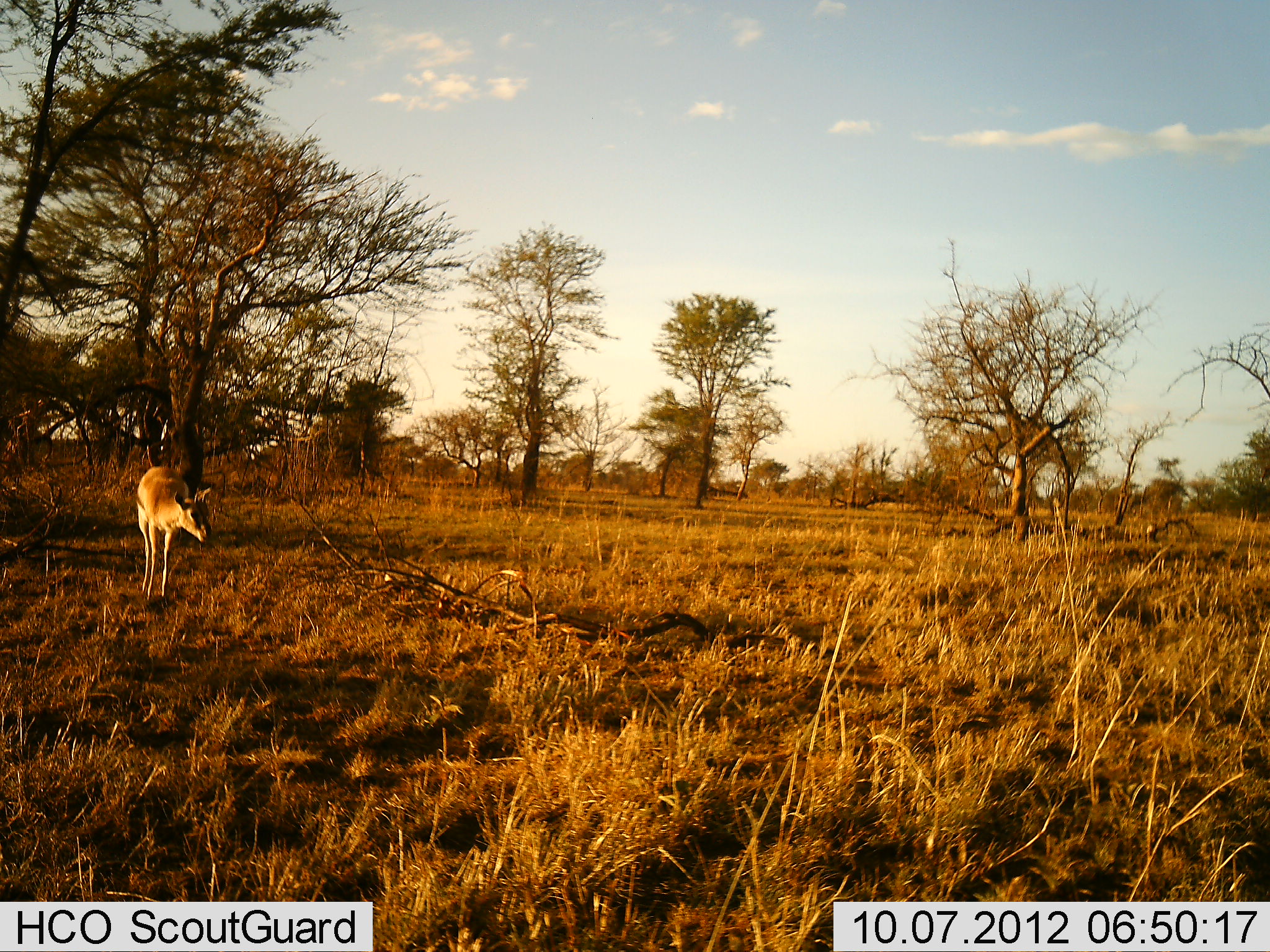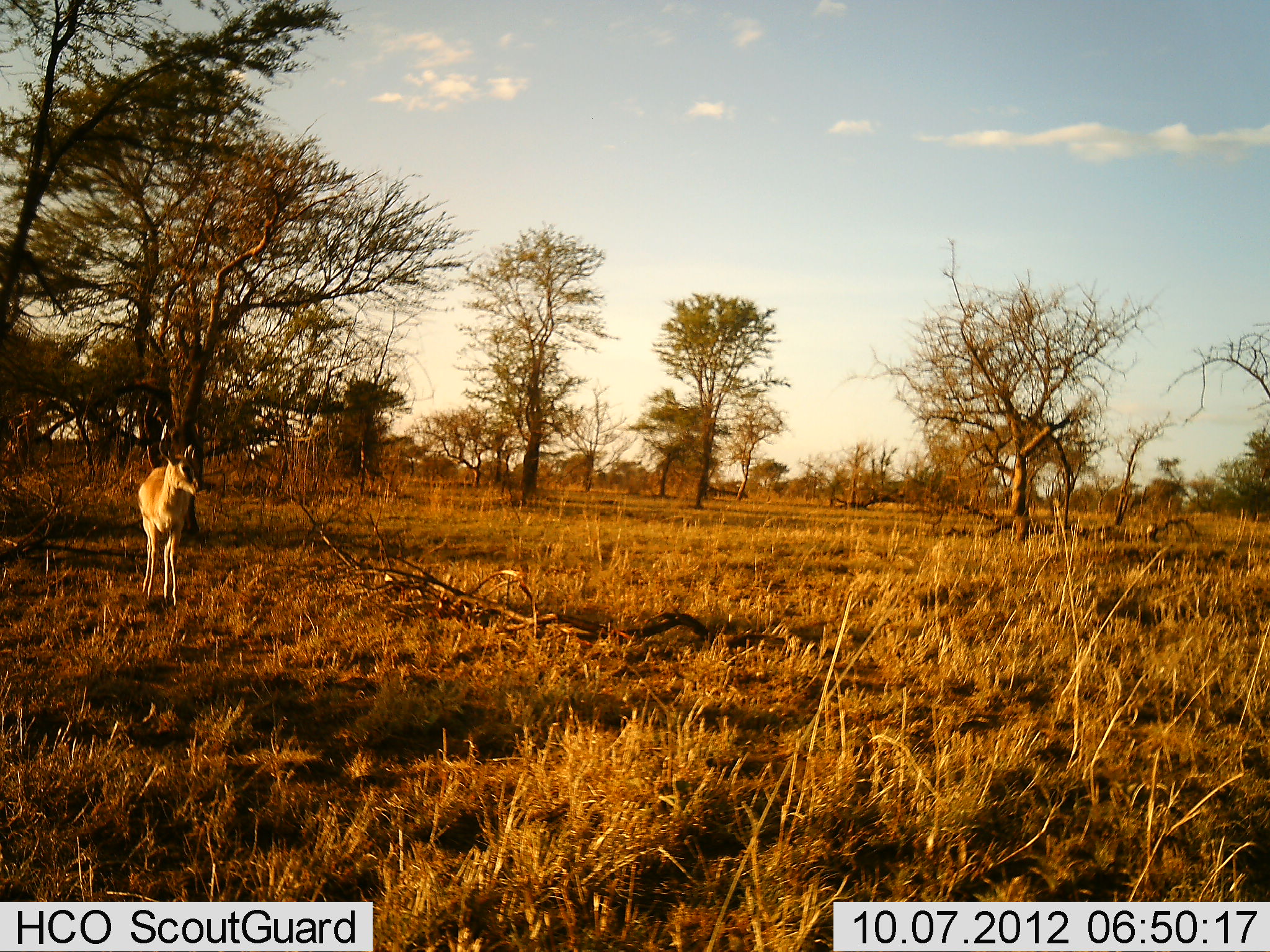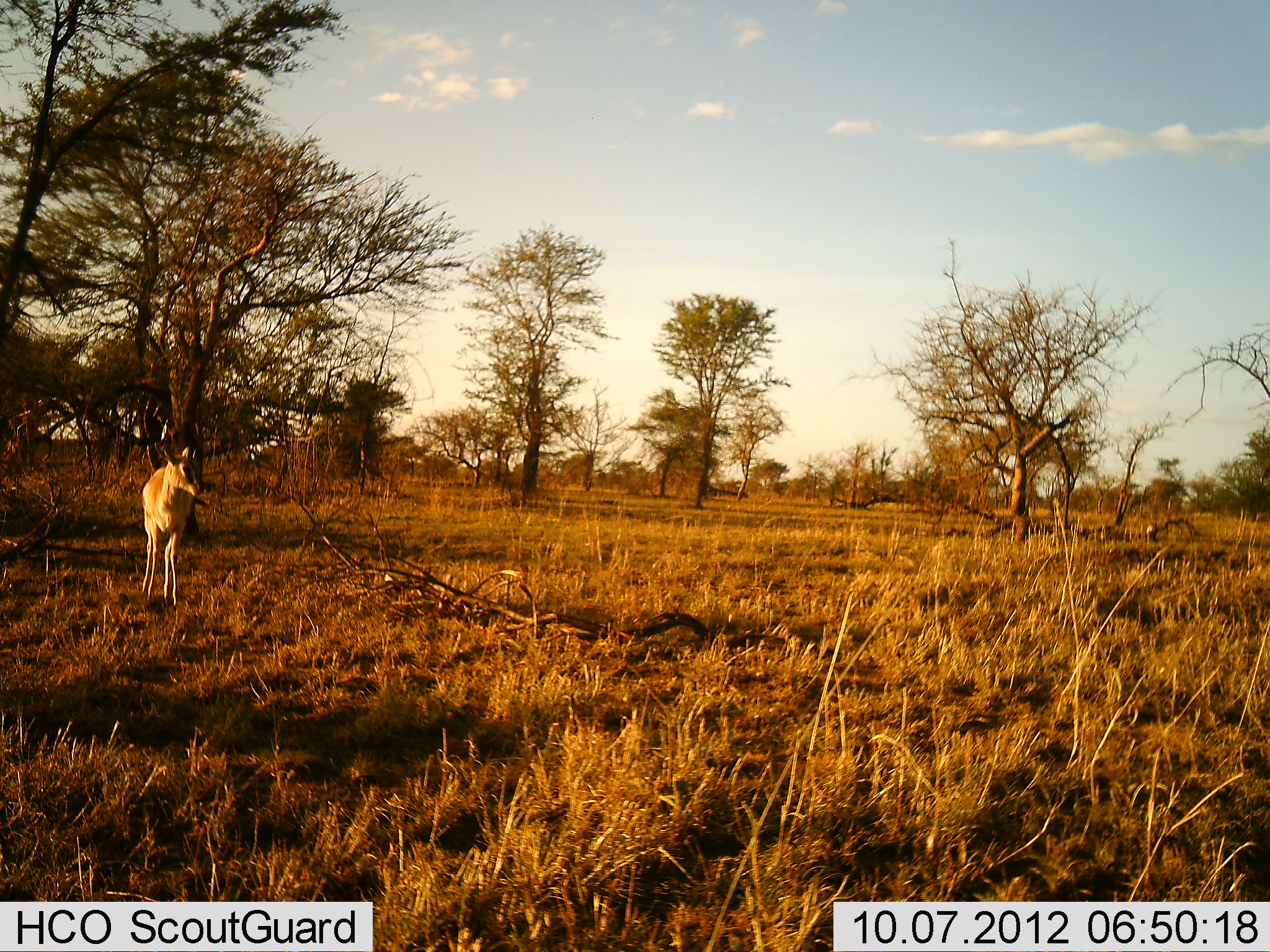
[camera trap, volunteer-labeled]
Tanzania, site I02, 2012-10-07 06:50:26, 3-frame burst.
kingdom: Animalia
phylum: Chordata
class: Mammalia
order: Artiodactyla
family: Bovidae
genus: Eudorcas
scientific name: Eudorcas thomsonii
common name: thomson's gazelle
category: gazellethomsons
Gazellethomsons (thomson's gazelle) (Eudorcas thomsonii), count 1. Behavior (volunteer vote fractions): standing 80%, resting 0%, moving 20%, interacting 0%. Young present (vote fraction): 20%. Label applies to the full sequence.